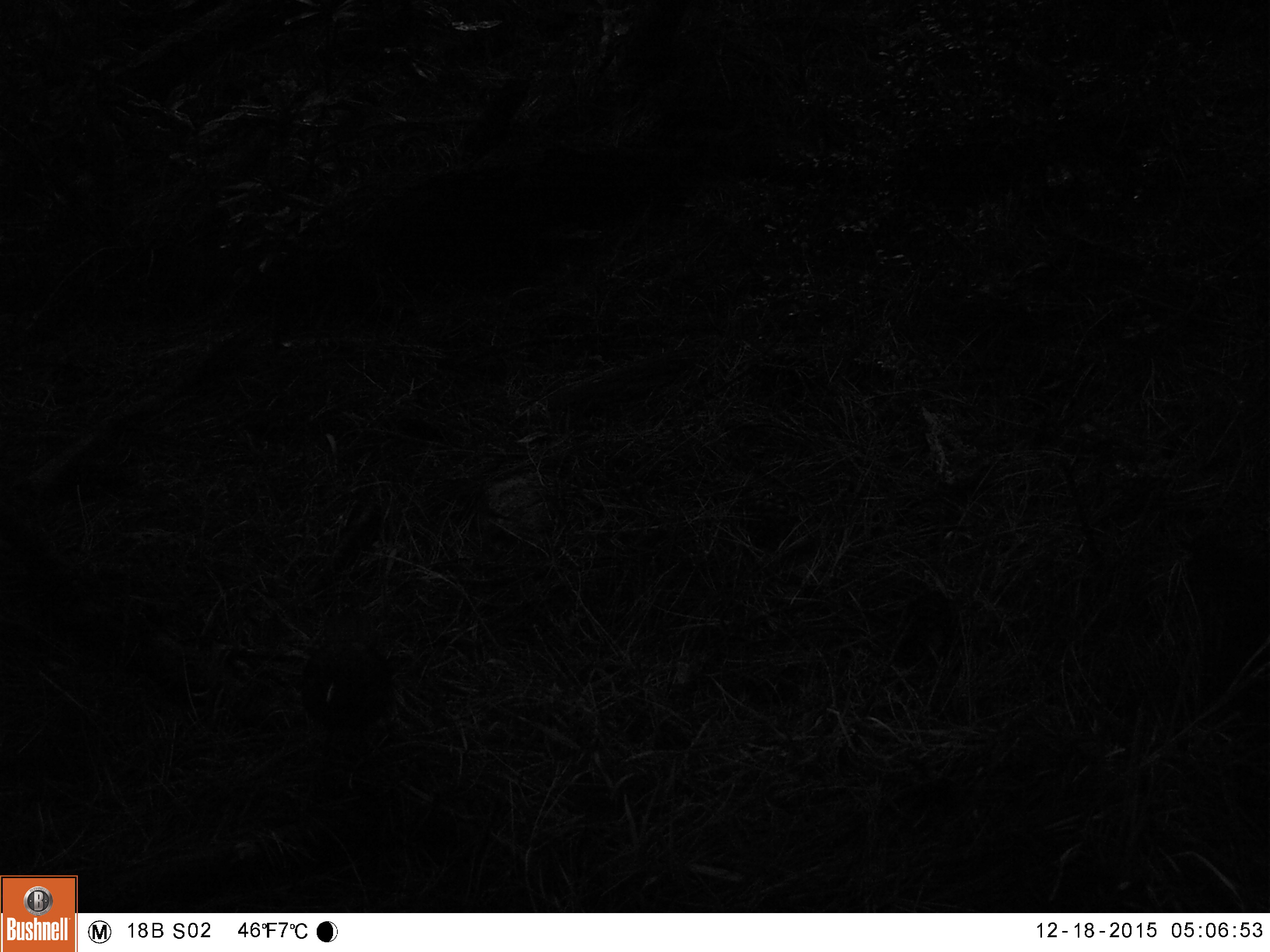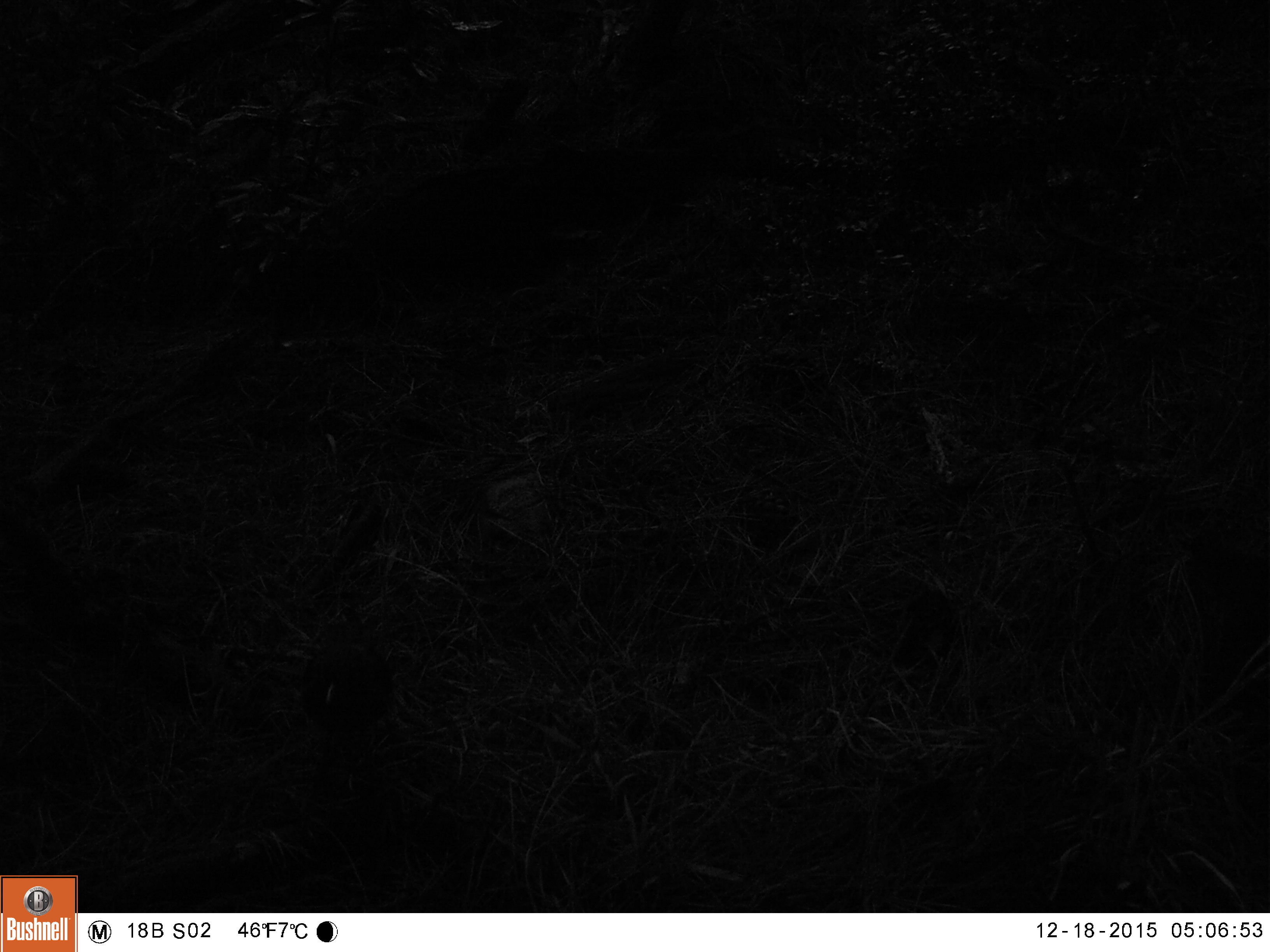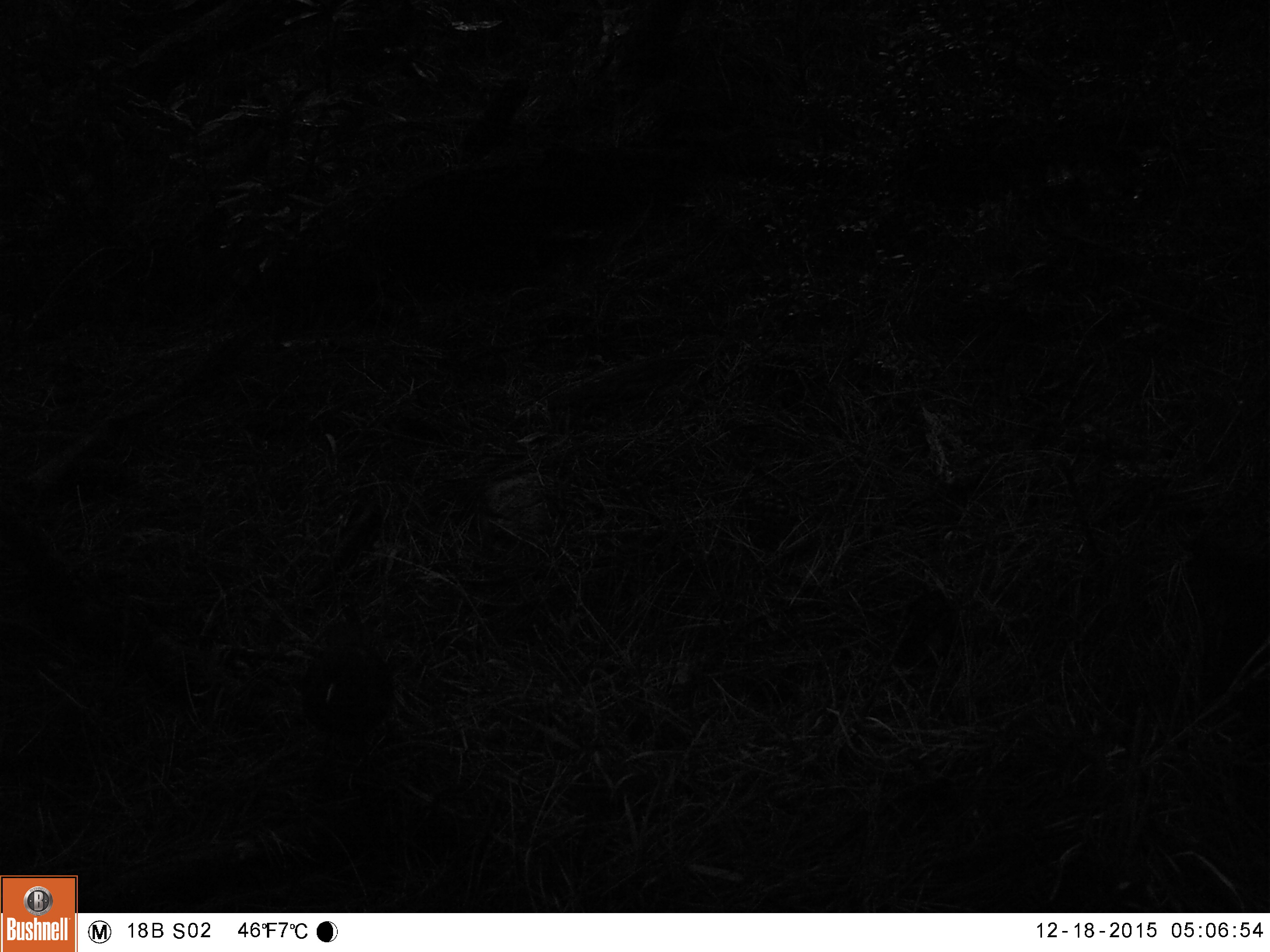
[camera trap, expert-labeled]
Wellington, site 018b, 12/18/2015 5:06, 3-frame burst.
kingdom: Animalia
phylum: Chordata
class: Aves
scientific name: Aves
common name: bird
Bird (Aves).